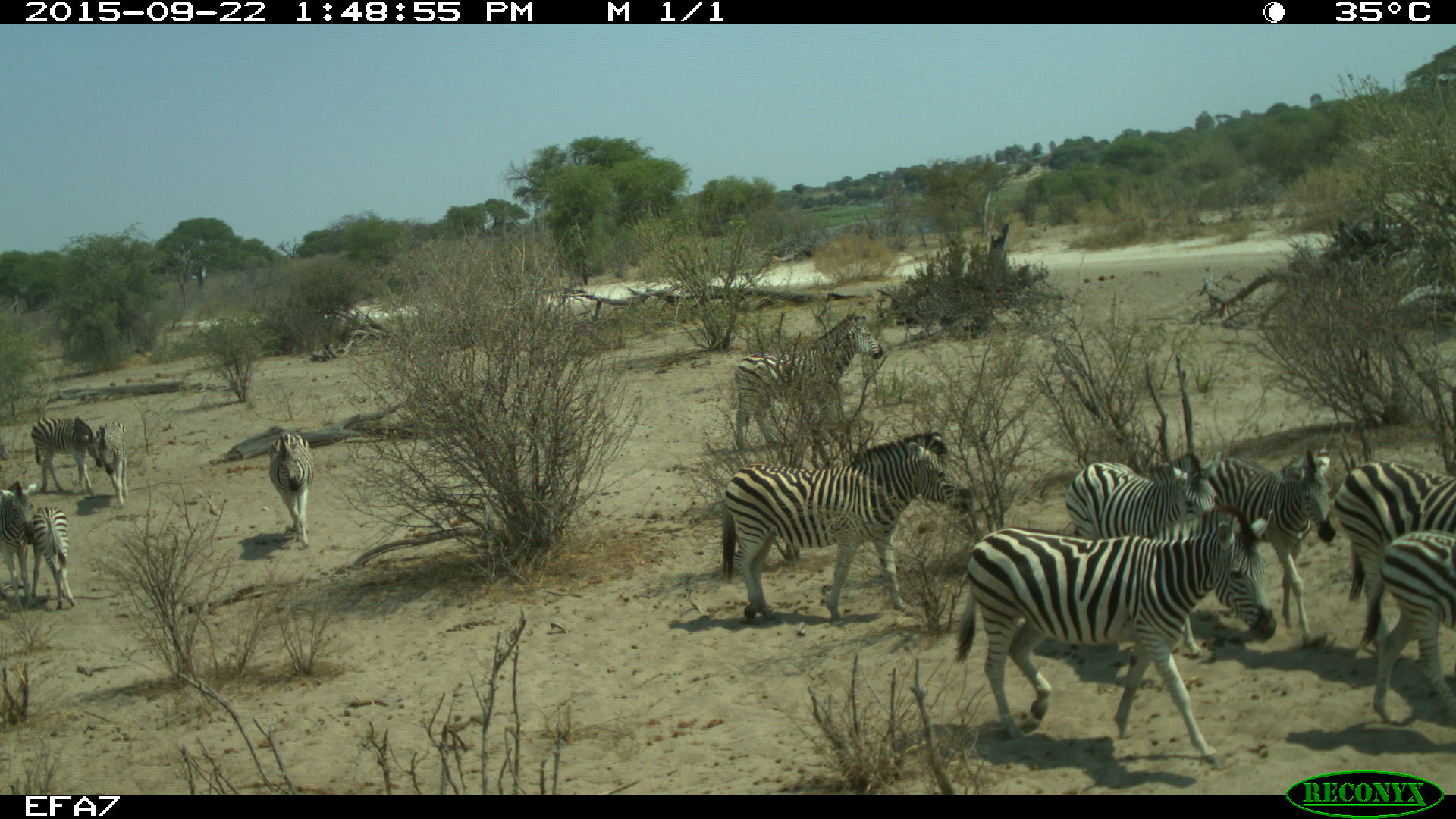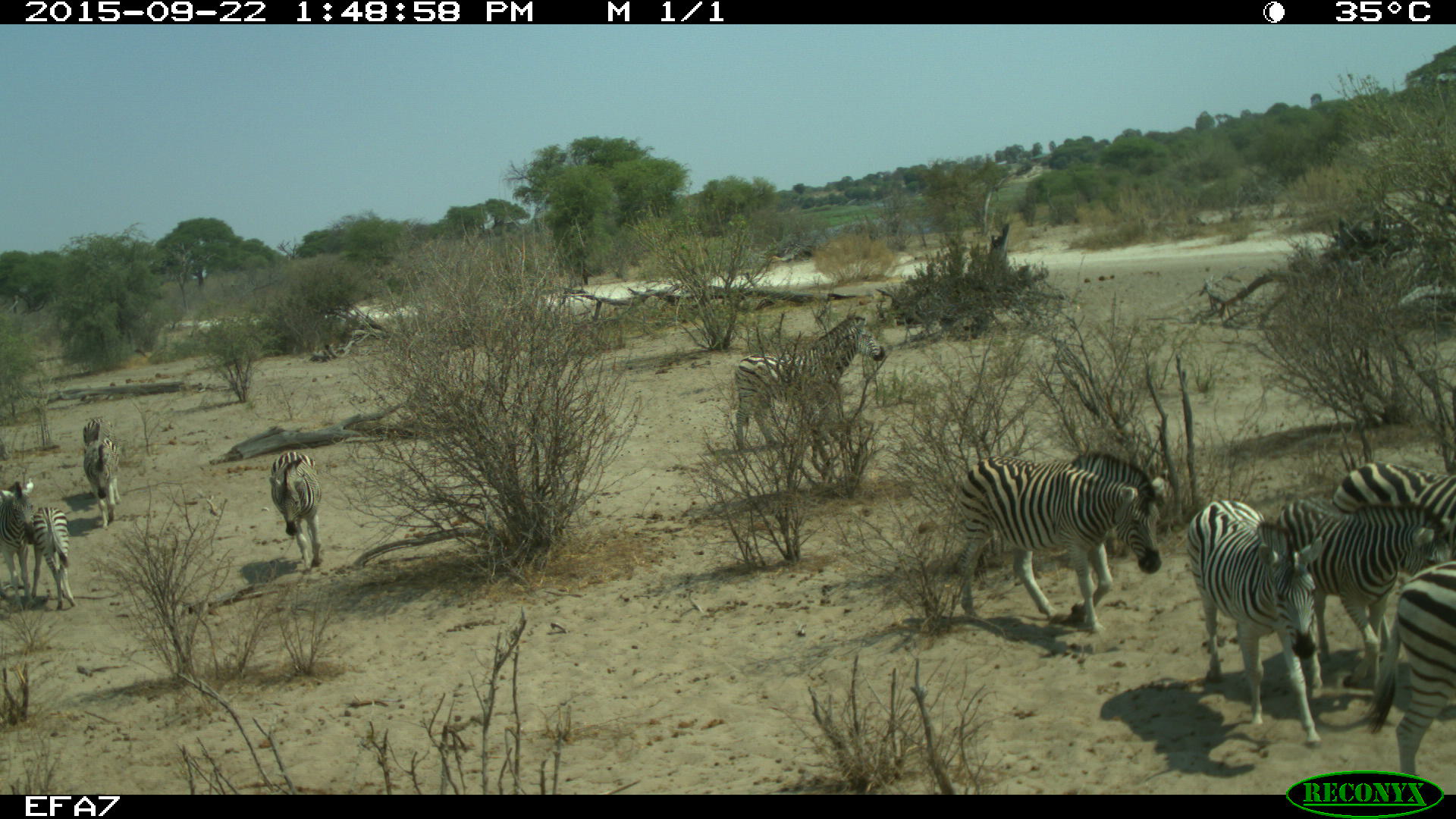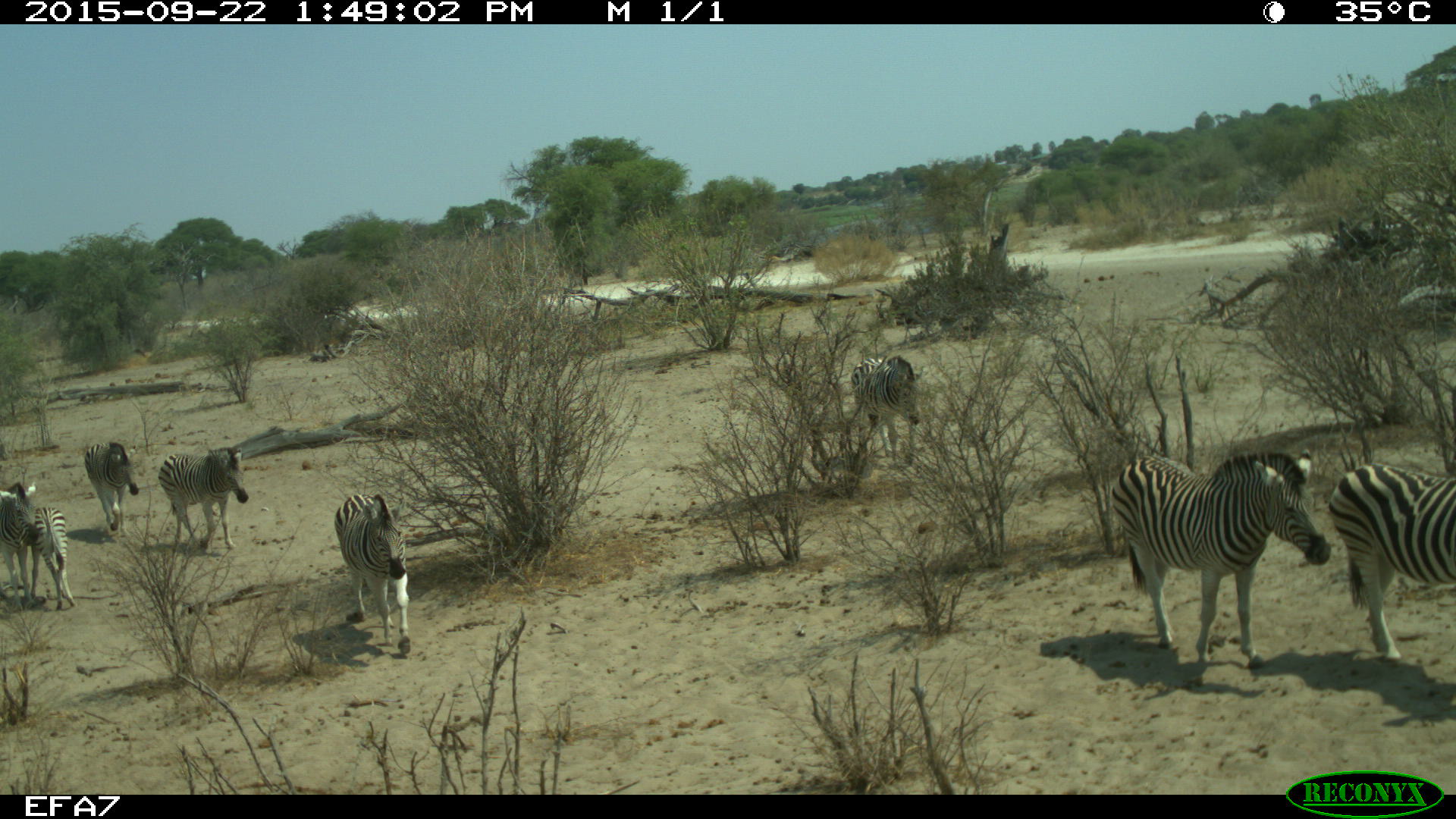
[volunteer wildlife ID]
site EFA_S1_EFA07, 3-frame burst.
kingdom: Animalia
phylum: Chordata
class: Mammalia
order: Perissodactyla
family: Equidae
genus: Equus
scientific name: Equus quagga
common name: plains zebra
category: zebraplains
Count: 11-50.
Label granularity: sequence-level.